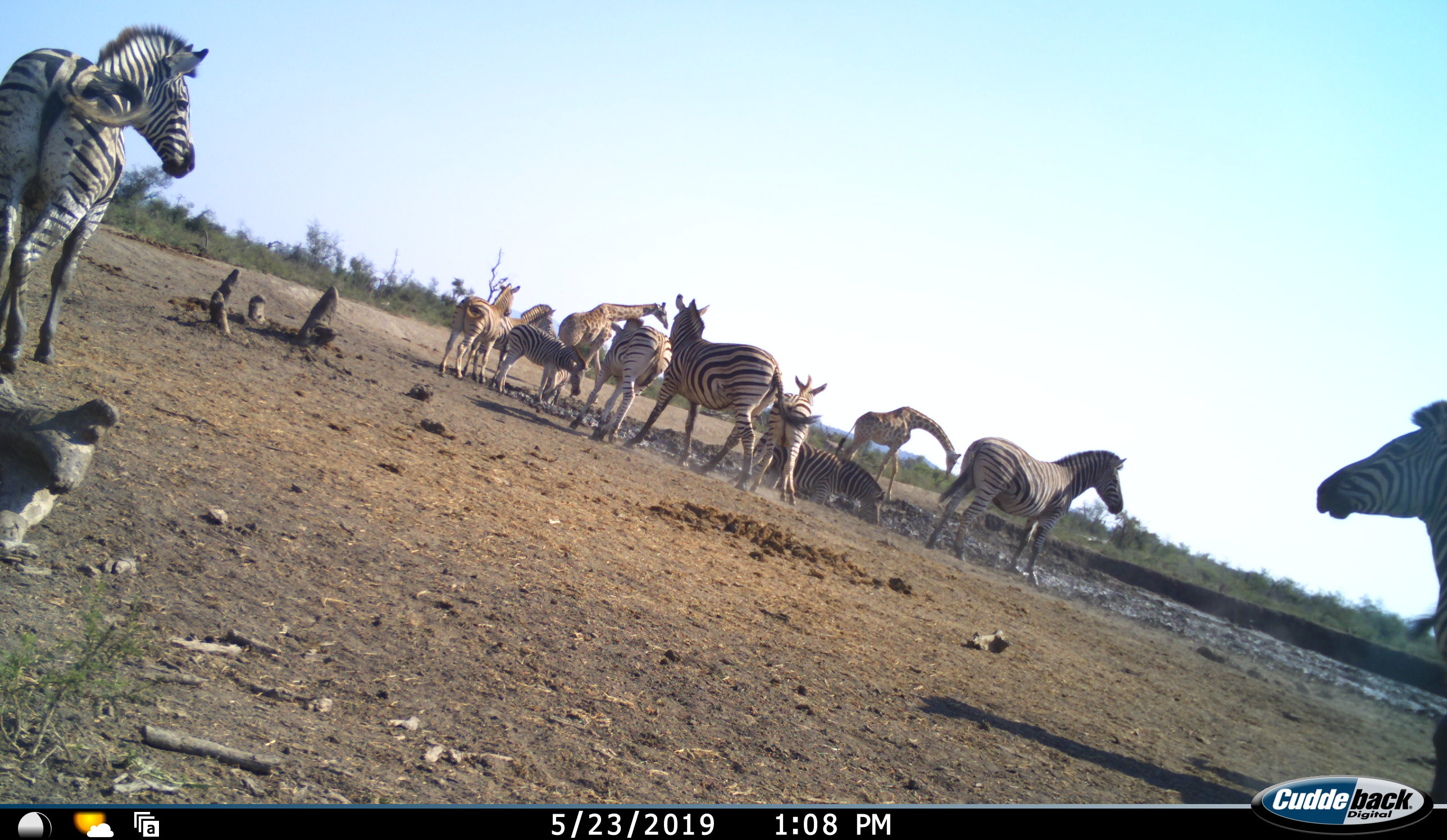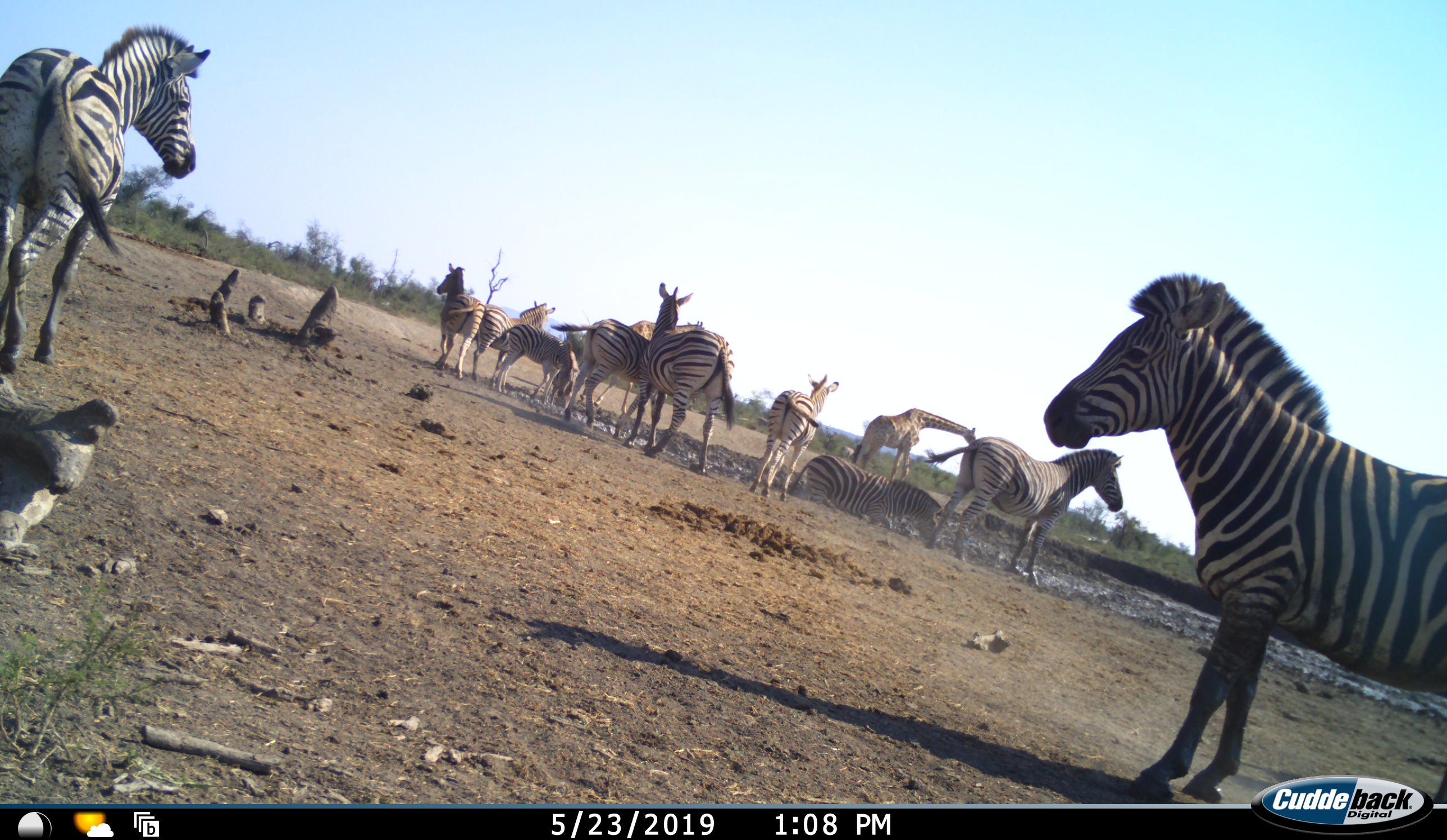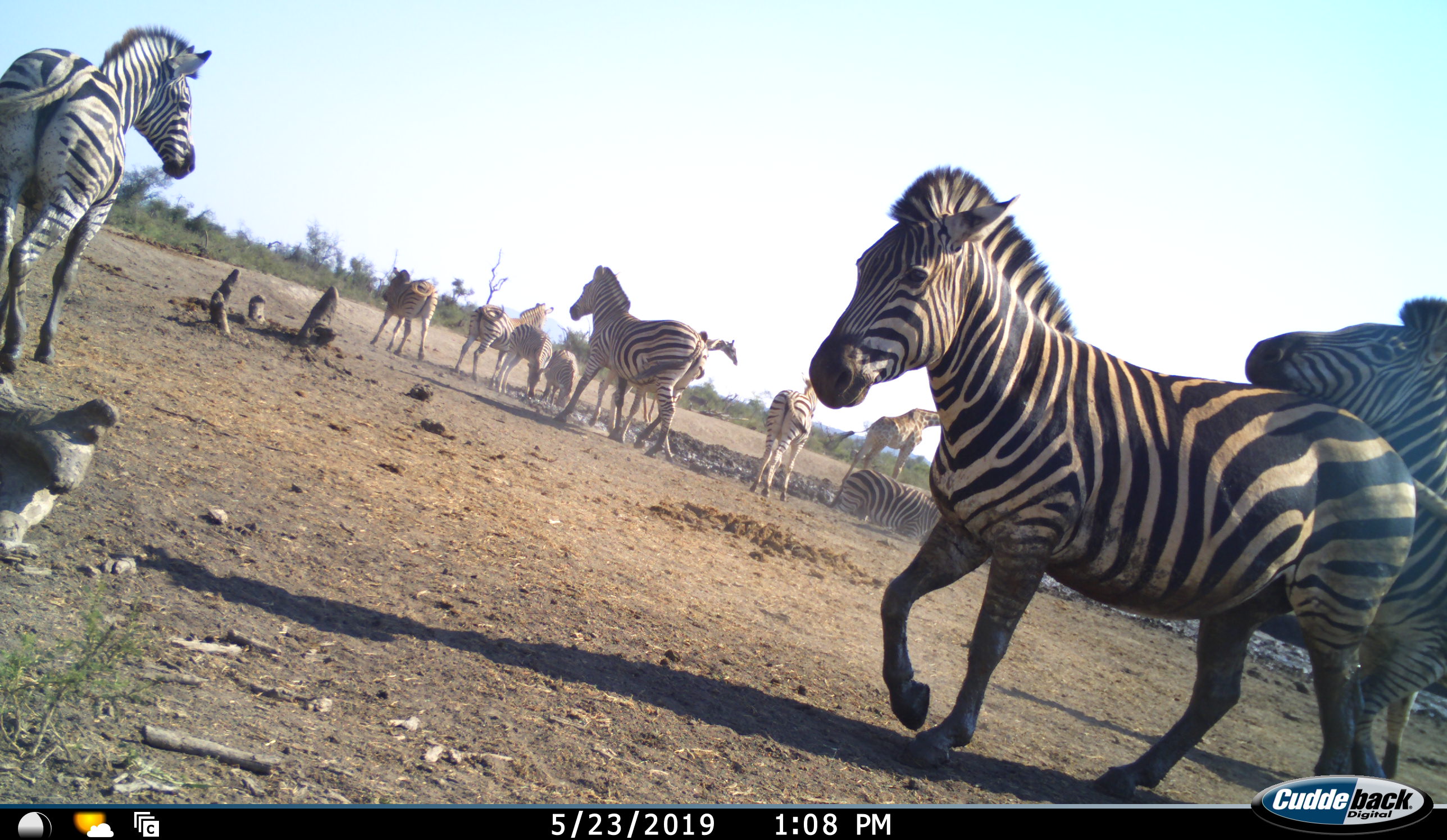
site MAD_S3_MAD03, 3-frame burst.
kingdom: Animalia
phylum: Chordata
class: Mammalia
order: Artiodactyla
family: Giraffidae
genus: Giraffa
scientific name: Giraffa camelopardalis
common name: giraffe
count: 2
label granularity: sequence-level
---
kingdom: Animalia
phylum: Chordata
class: Mammalia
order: Perissodactyla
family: Equidae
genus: Equus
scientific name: Equus quagga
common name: plains zebra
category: zebraplains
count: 11-50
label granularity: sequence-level